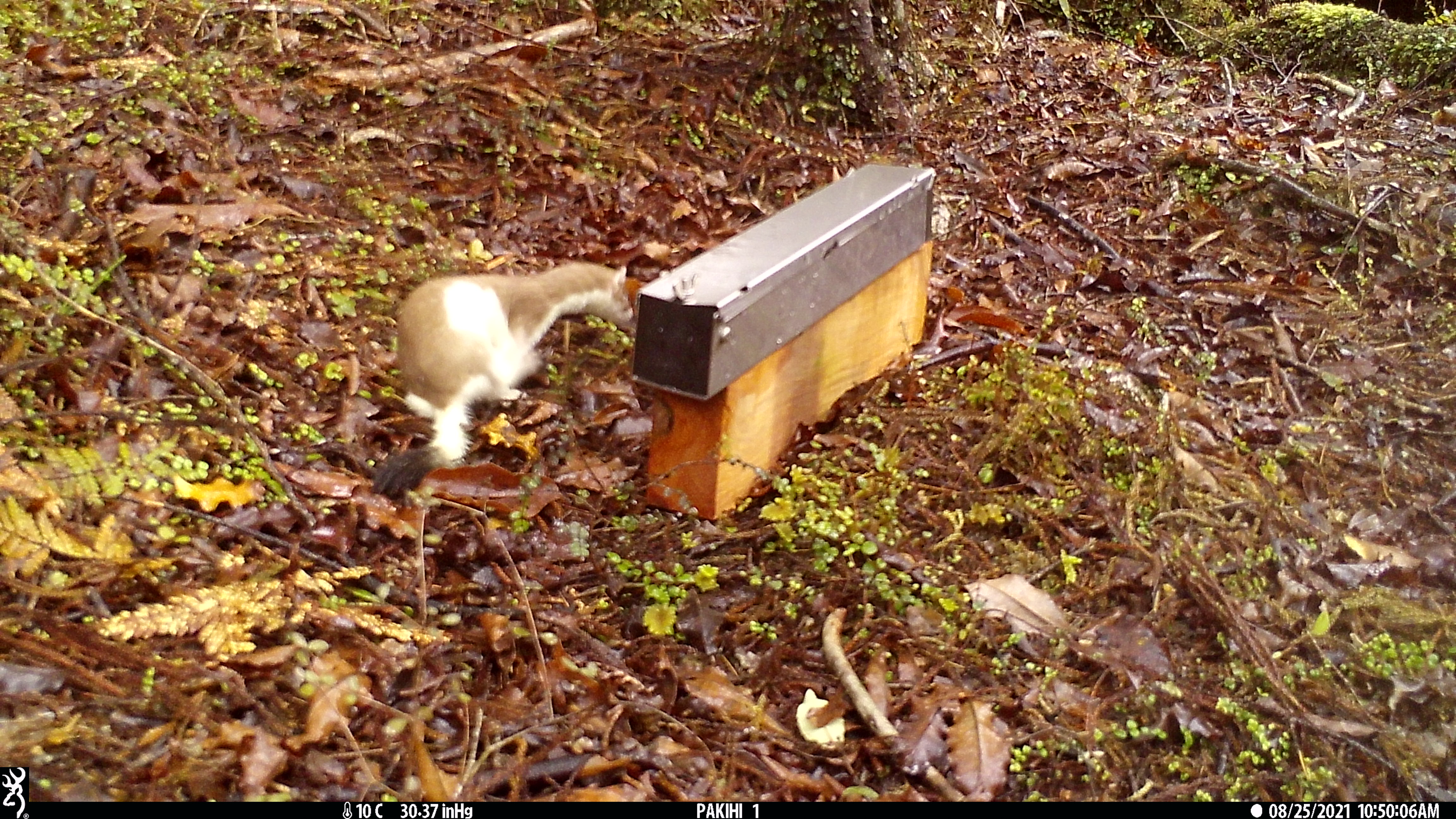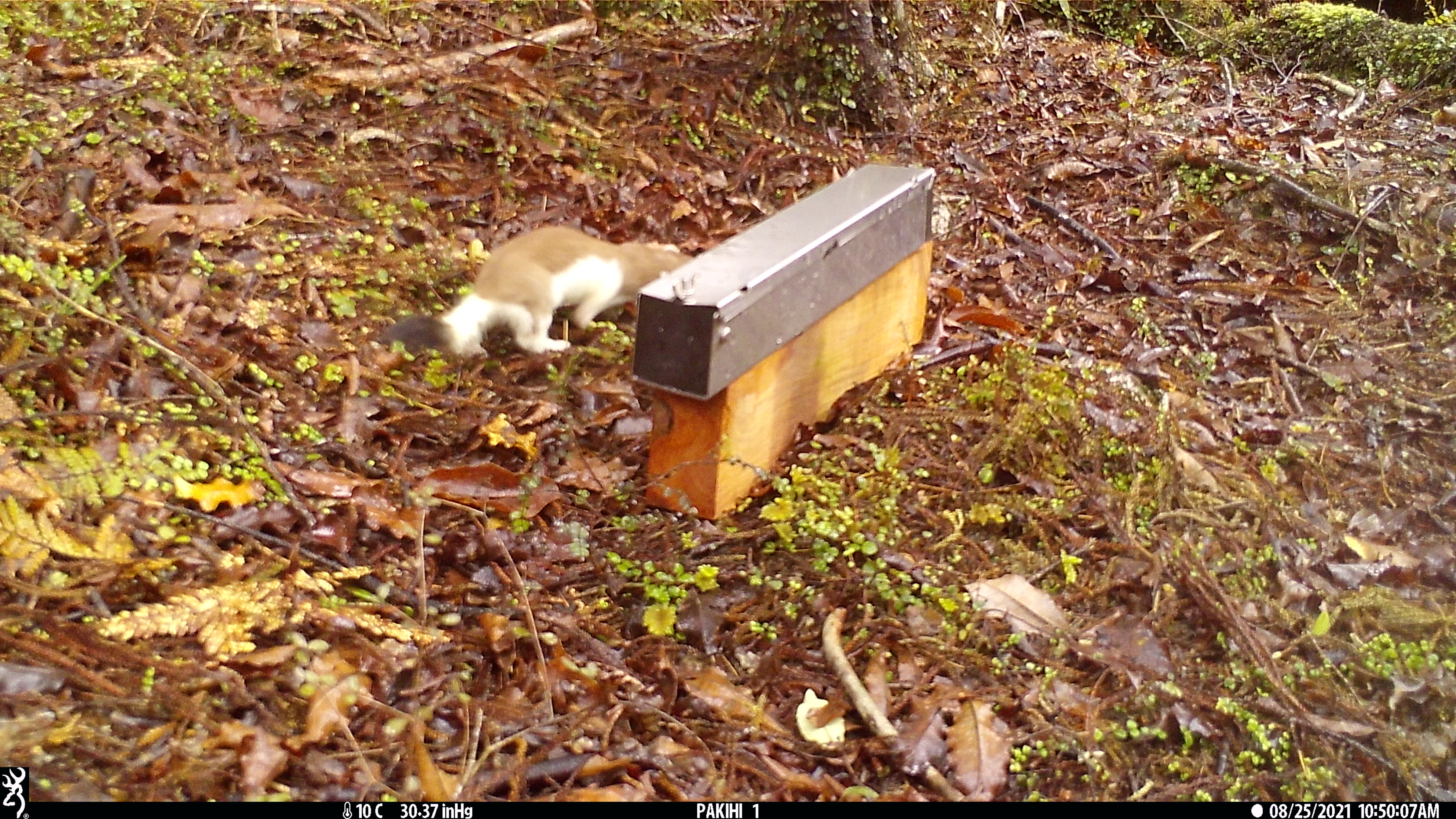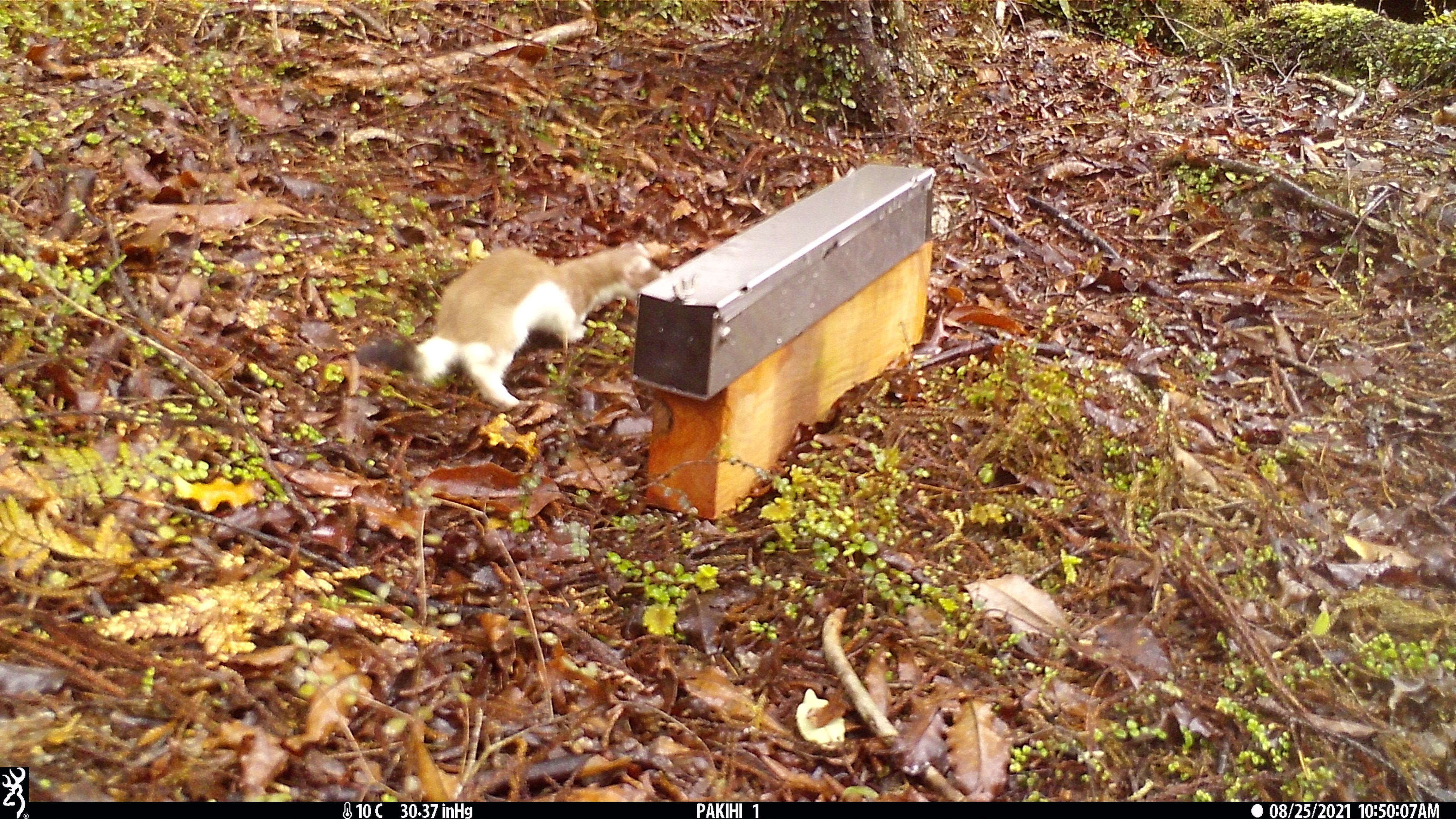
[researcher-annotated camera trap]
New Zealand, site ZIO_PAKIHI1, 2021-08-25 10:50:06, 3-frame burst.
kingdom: Animalia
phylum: Chordata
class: Mammalia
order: Carnivora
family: Mustelidae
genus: Mustela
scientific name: Mustela erminea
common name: stoat